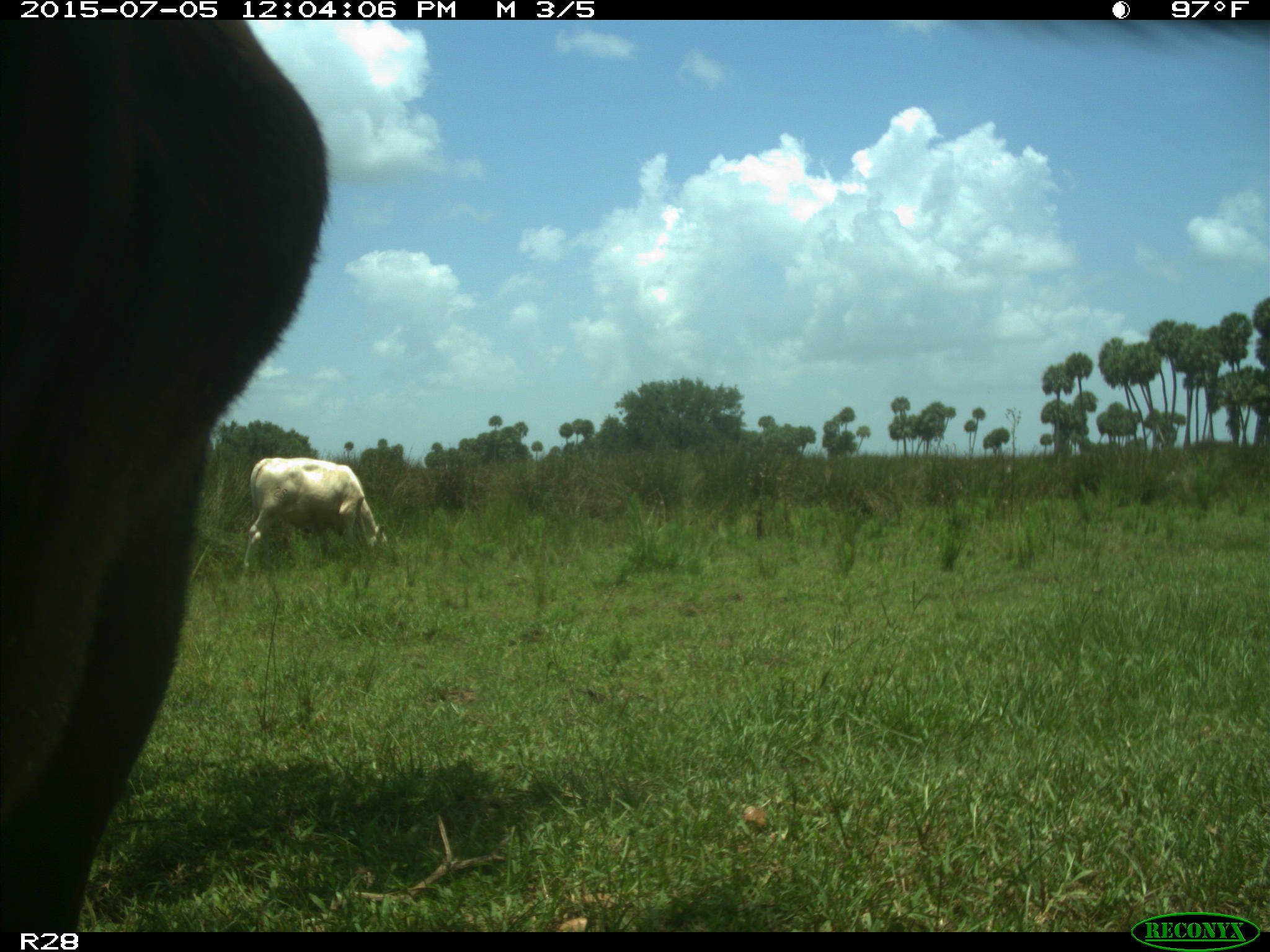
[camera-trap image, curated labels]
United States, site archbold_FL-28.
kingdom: Animalia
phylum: Chordata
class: Mammalia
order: Artiodactyla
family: Bovidae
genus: Bos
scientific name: Bos taurus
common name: domestic cow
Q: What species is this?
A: Bos taurus (domestic cow).